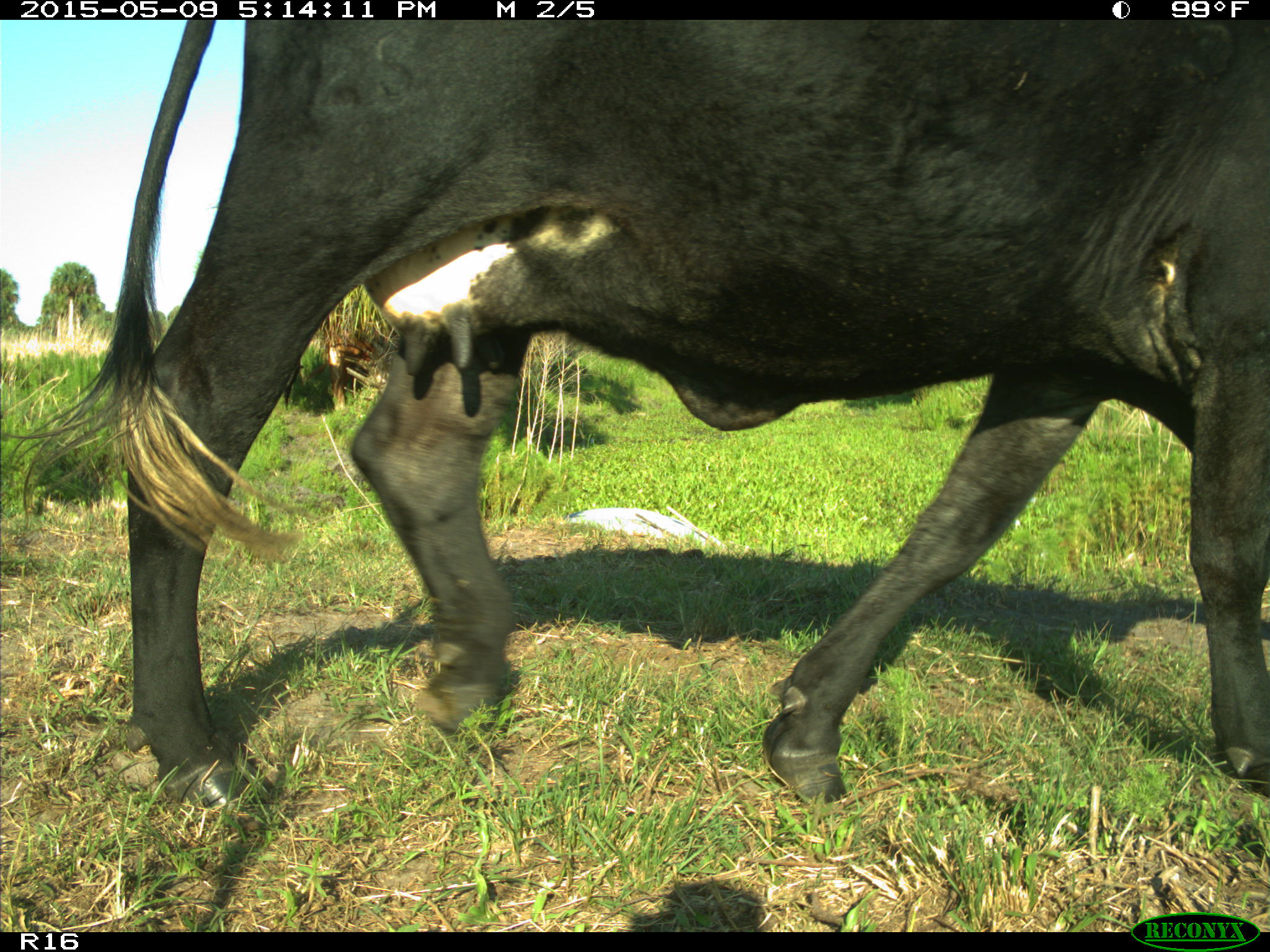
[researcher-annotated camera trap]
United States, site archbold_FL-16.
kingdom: Animalia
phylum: Chordata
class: Mammalia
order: Artiodactyla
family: Suidae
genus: Sus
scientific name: Sus scrofa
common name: wild boar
Sus scrofa (wild boar).